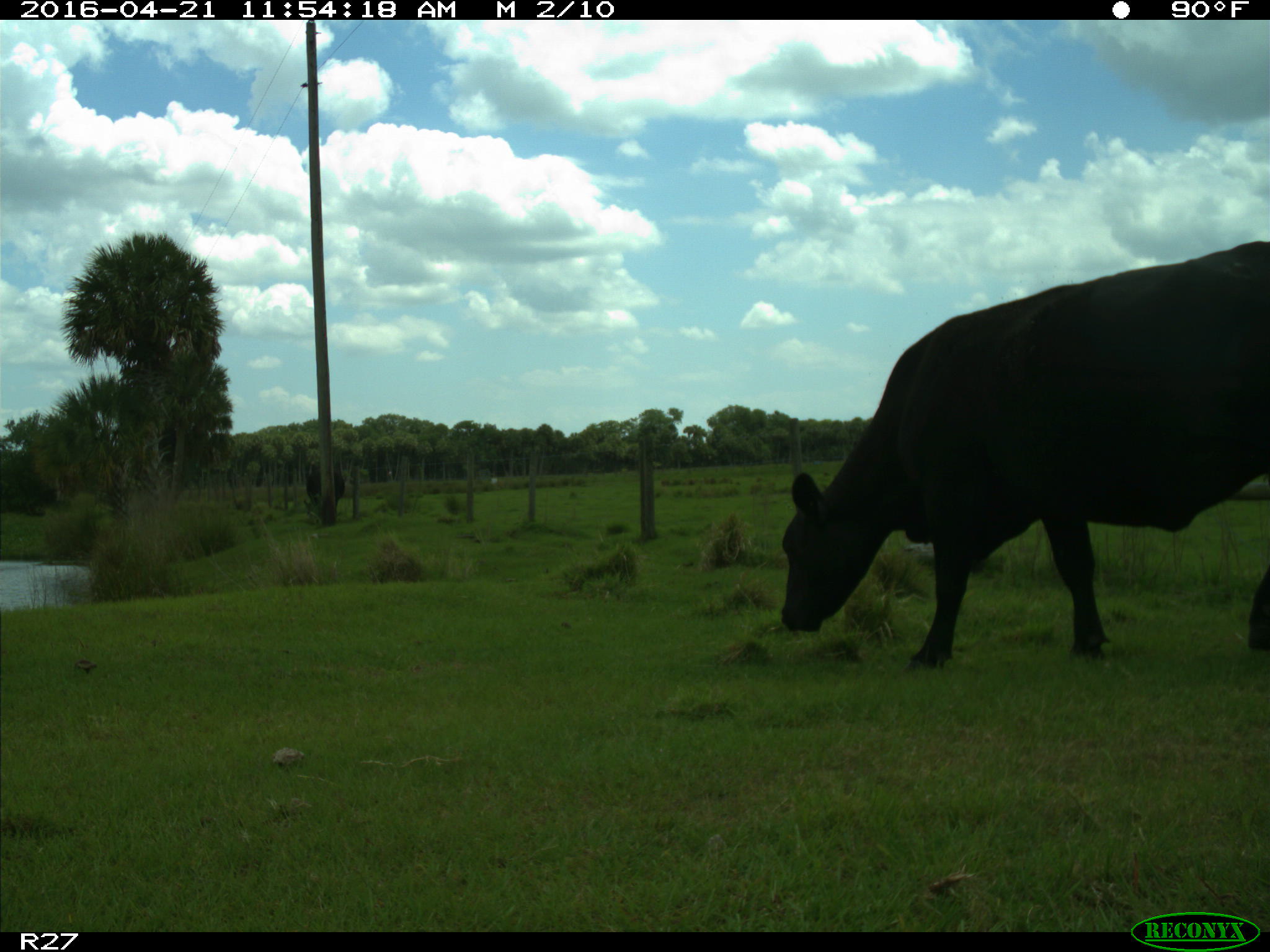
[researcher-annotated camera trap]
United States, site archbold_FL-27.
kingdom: Animalia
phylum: Chordata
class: Mammalia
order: Artiodactyla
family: Bovidae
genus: Bos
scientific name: Bos taurus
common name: domestic cow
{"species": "Bos taurus (domestic cow)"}